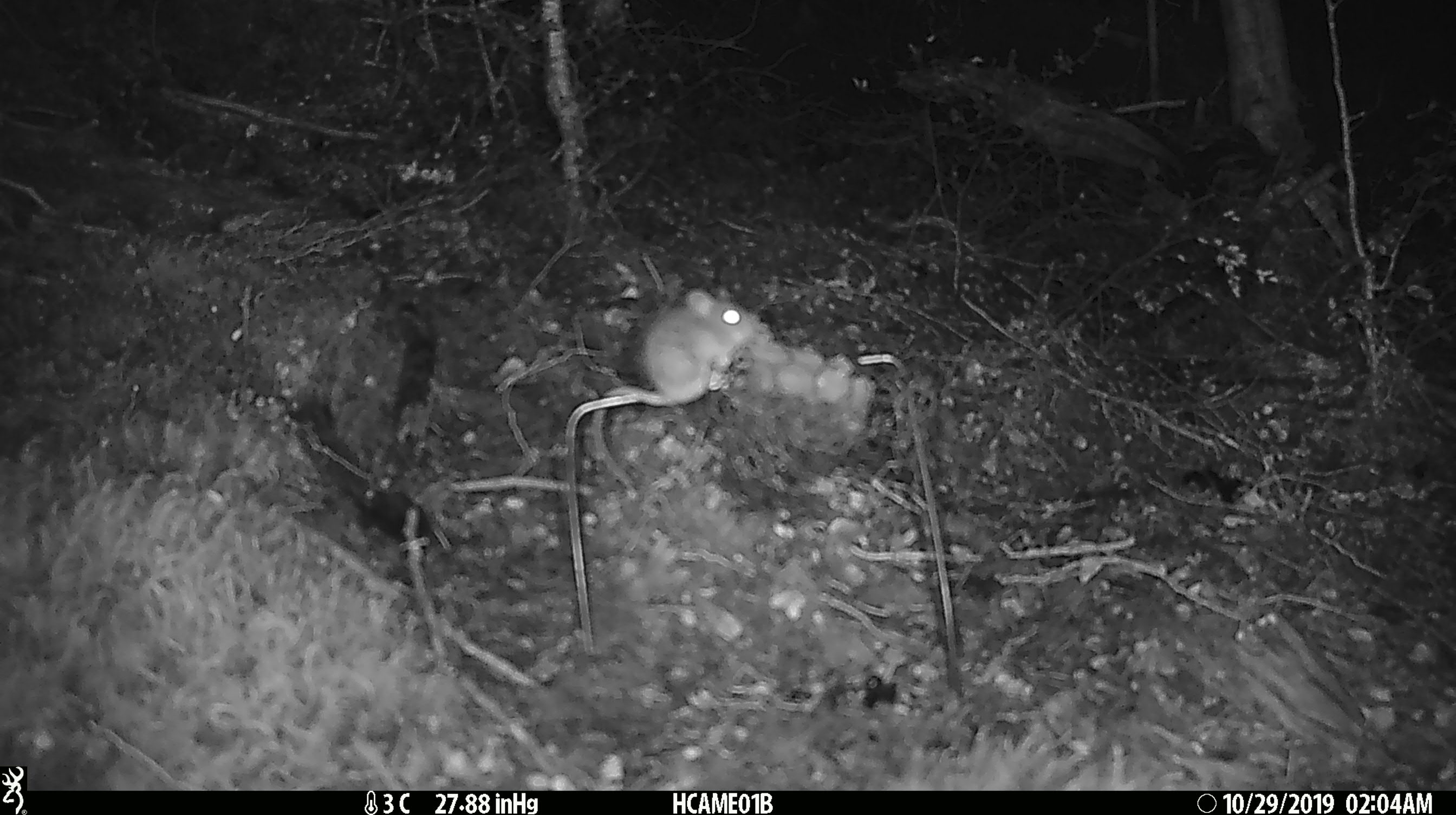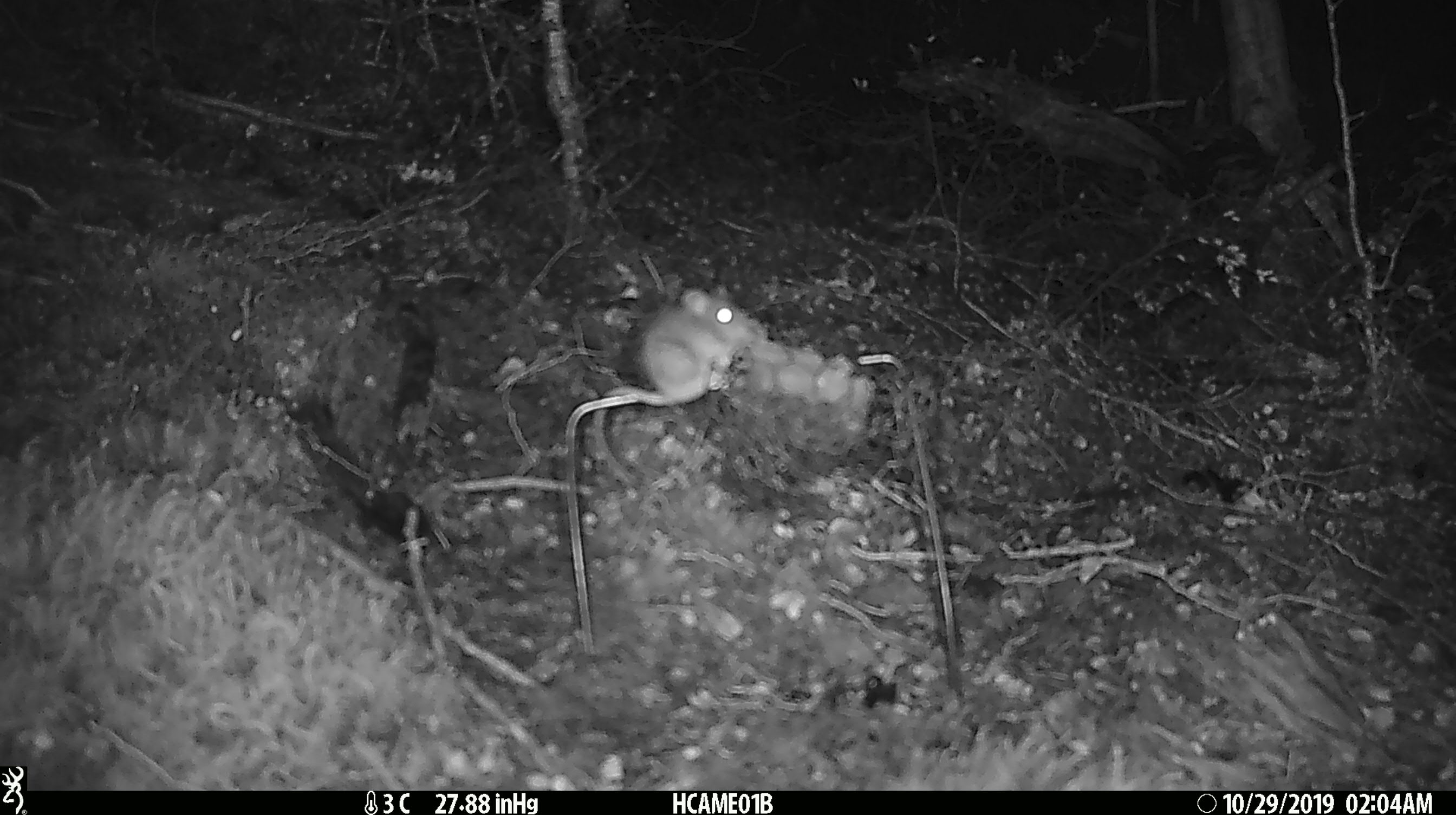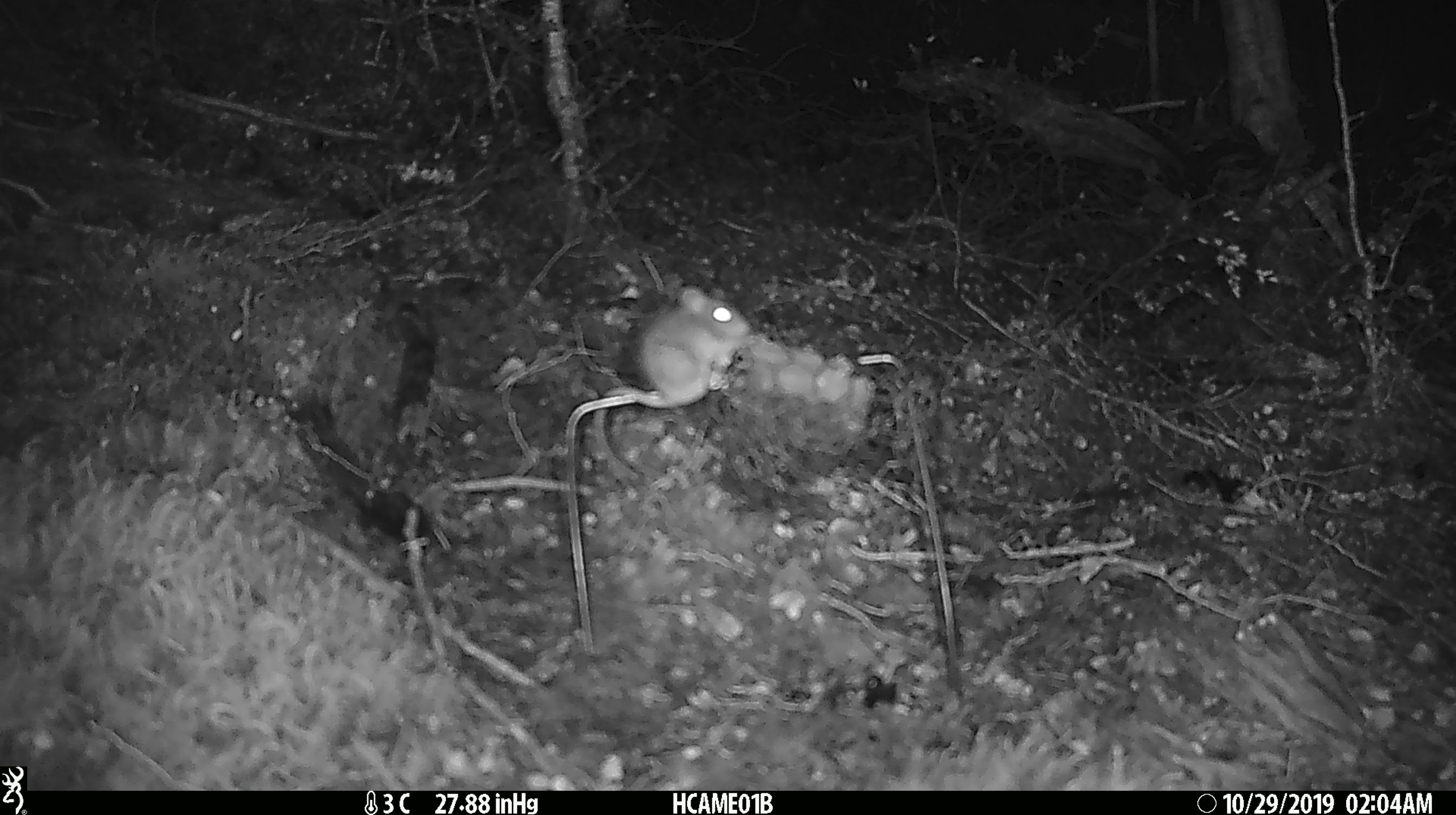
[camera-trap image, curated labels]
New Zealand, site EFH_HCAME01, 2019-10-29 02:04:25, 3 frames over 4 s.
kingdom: Animalia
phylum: Chordata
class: Mammalia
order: Rodentia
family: Muridae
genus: Mus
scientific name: Mus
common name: mouse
Mouse (Mus).